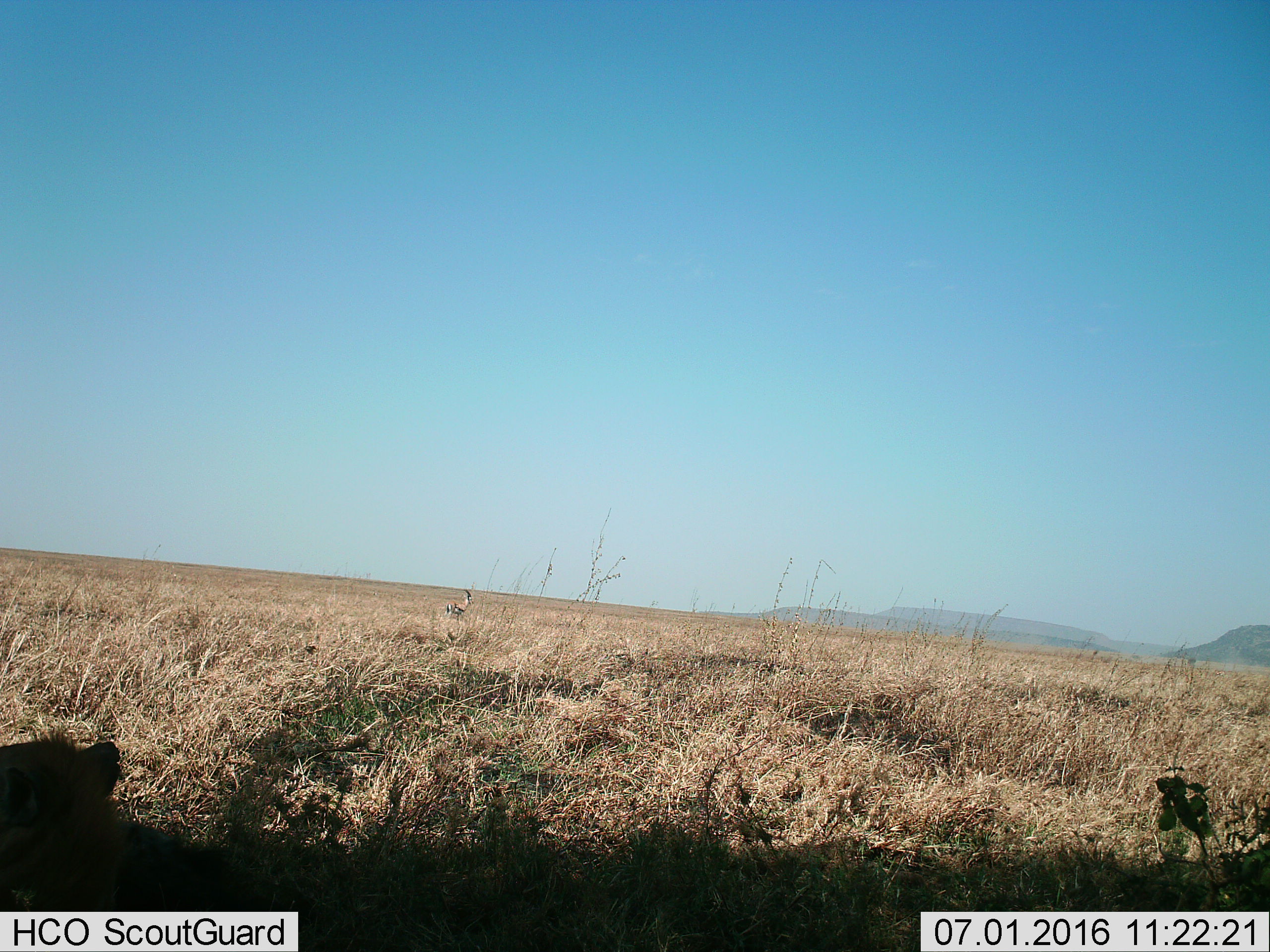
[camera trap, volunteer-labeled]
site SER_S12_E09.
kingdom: Animalia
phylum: Chordata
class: Mammalia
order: Artiodactyla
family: Bovidae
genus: Eudorcas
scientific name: Eudorcas thomsonii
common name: thomson's gazelle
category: gazellethomsons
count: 1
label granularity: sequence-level